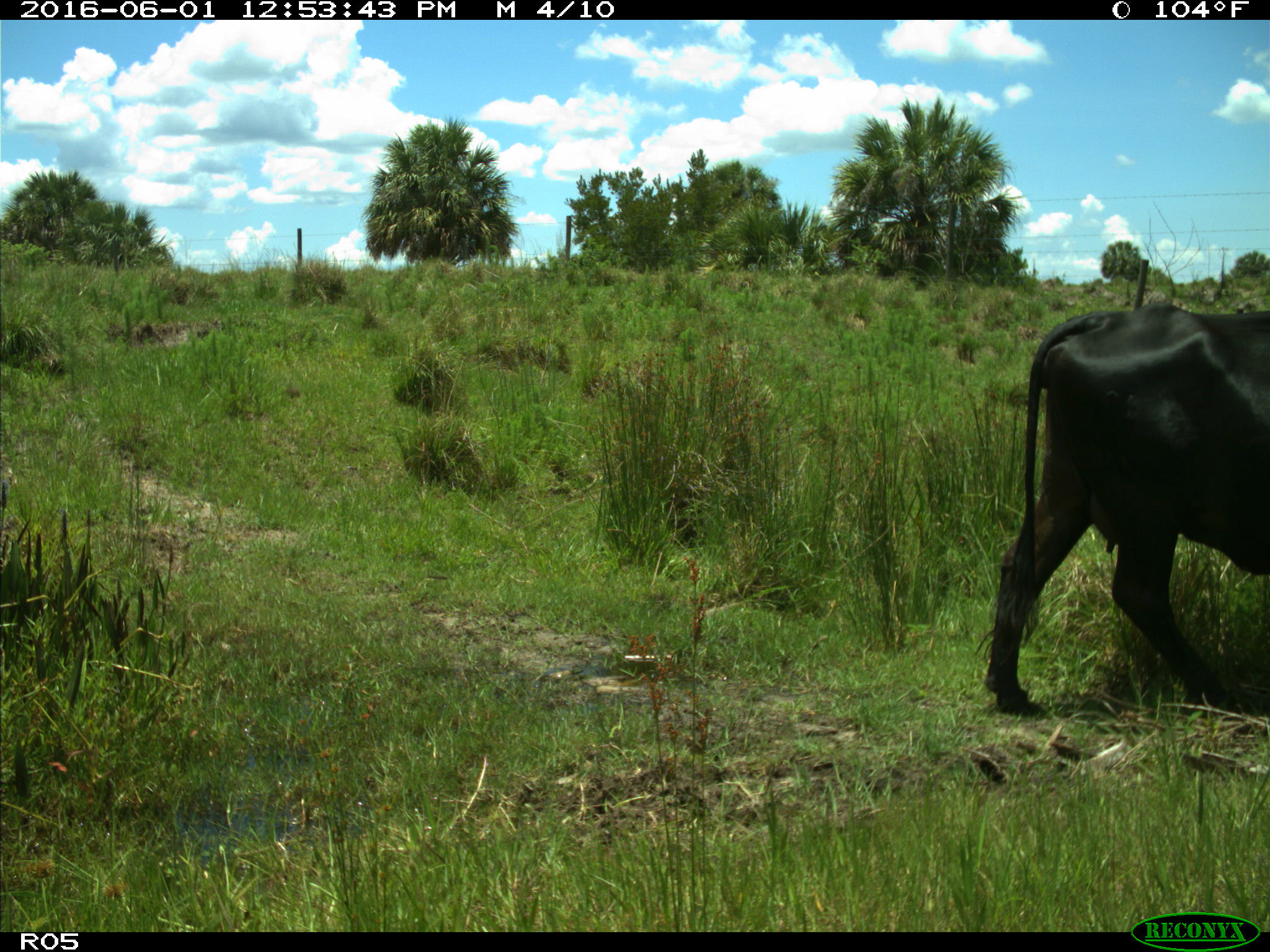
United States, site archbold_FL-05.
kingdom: Animalia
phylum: Chordata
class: Mammalia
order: Artiodactyla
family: Bovidae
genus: Bos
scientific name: Bos taurus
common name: domestic cow